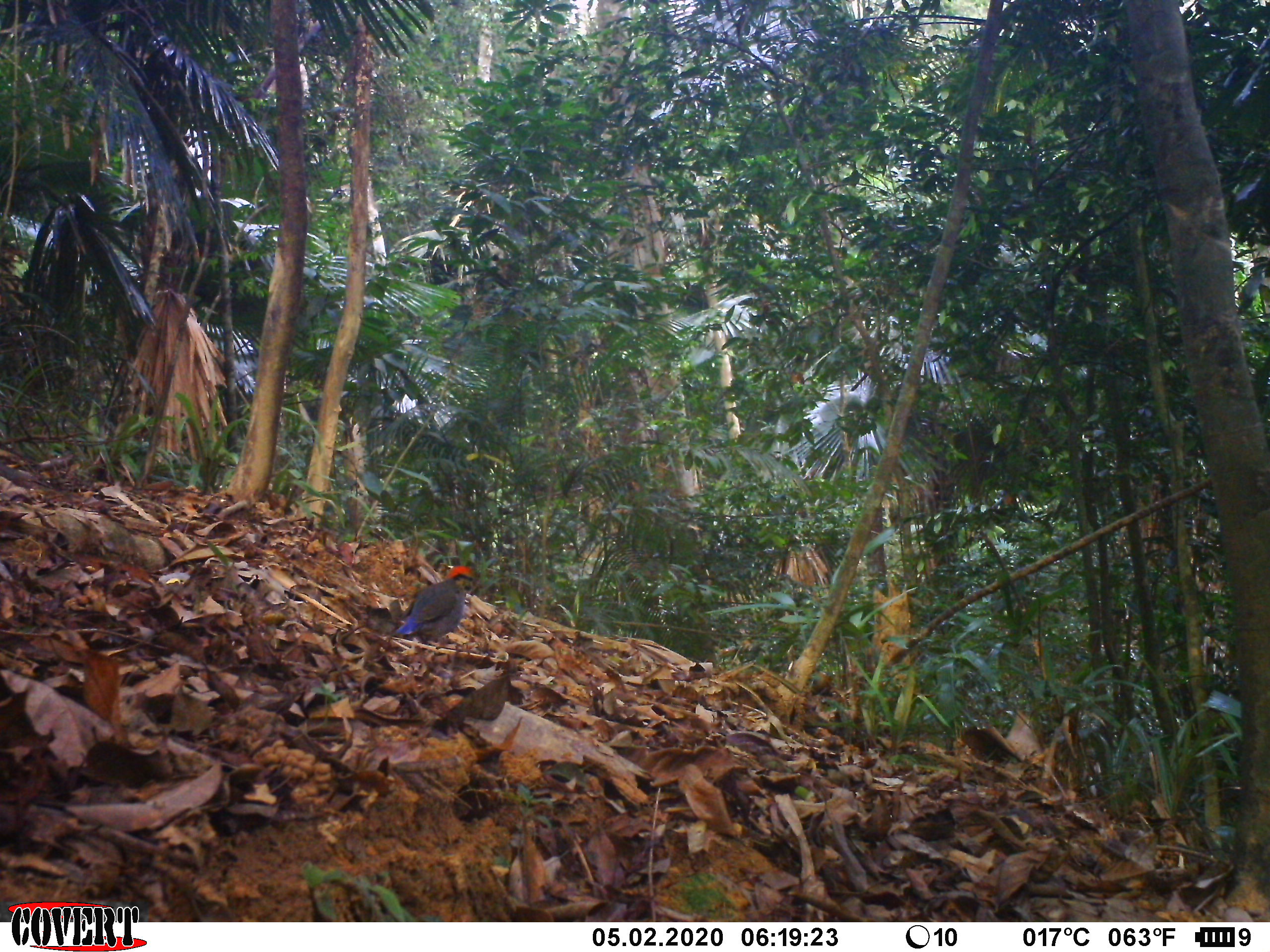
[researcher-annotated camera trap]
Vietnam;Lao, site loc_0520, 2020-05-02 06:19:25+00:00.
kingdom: Animalia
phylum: Chordata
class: Aves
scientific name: Aves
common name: bird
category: unidentified bird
Unidentified bird (bird) (Aves). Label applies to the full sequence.